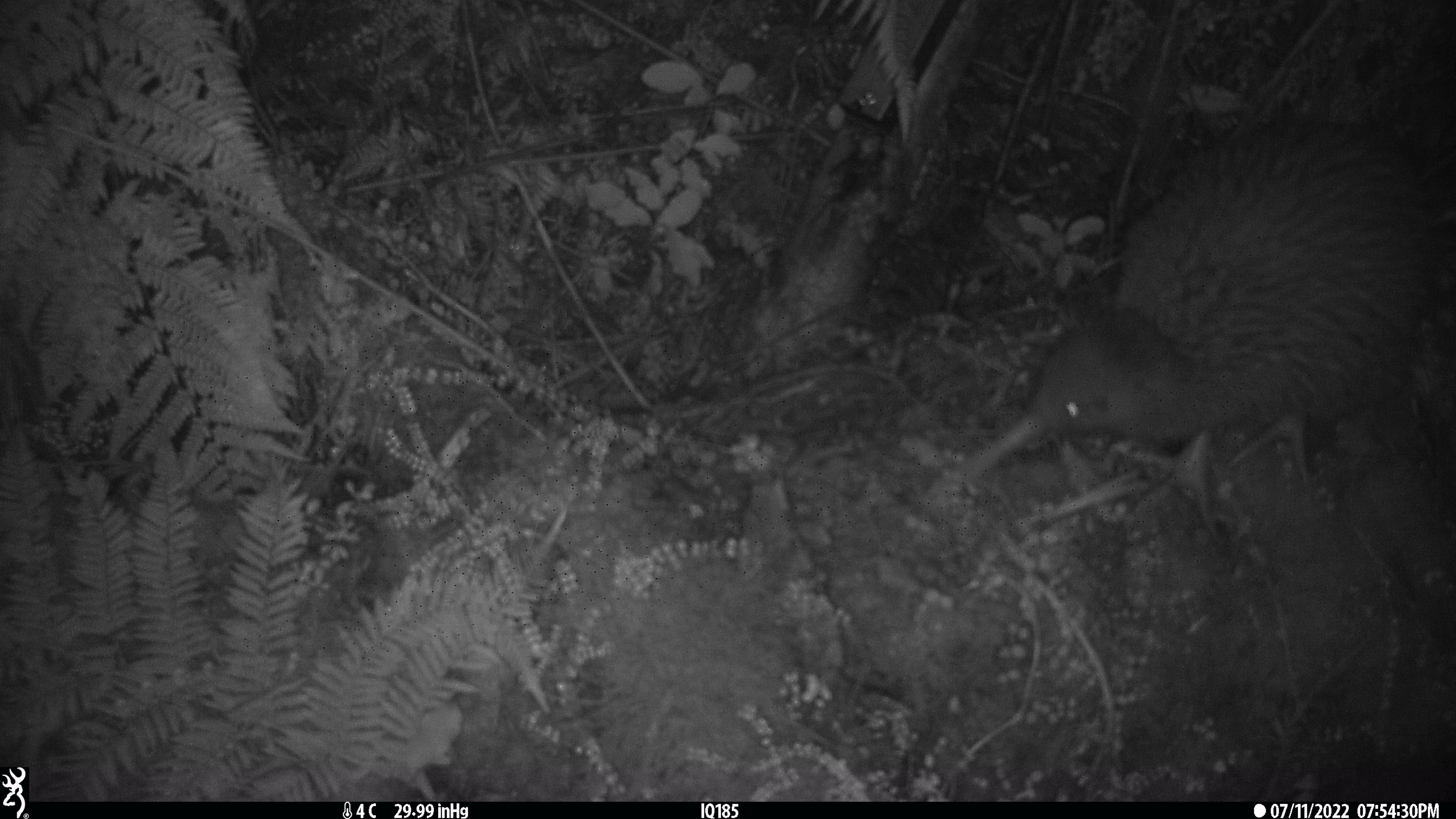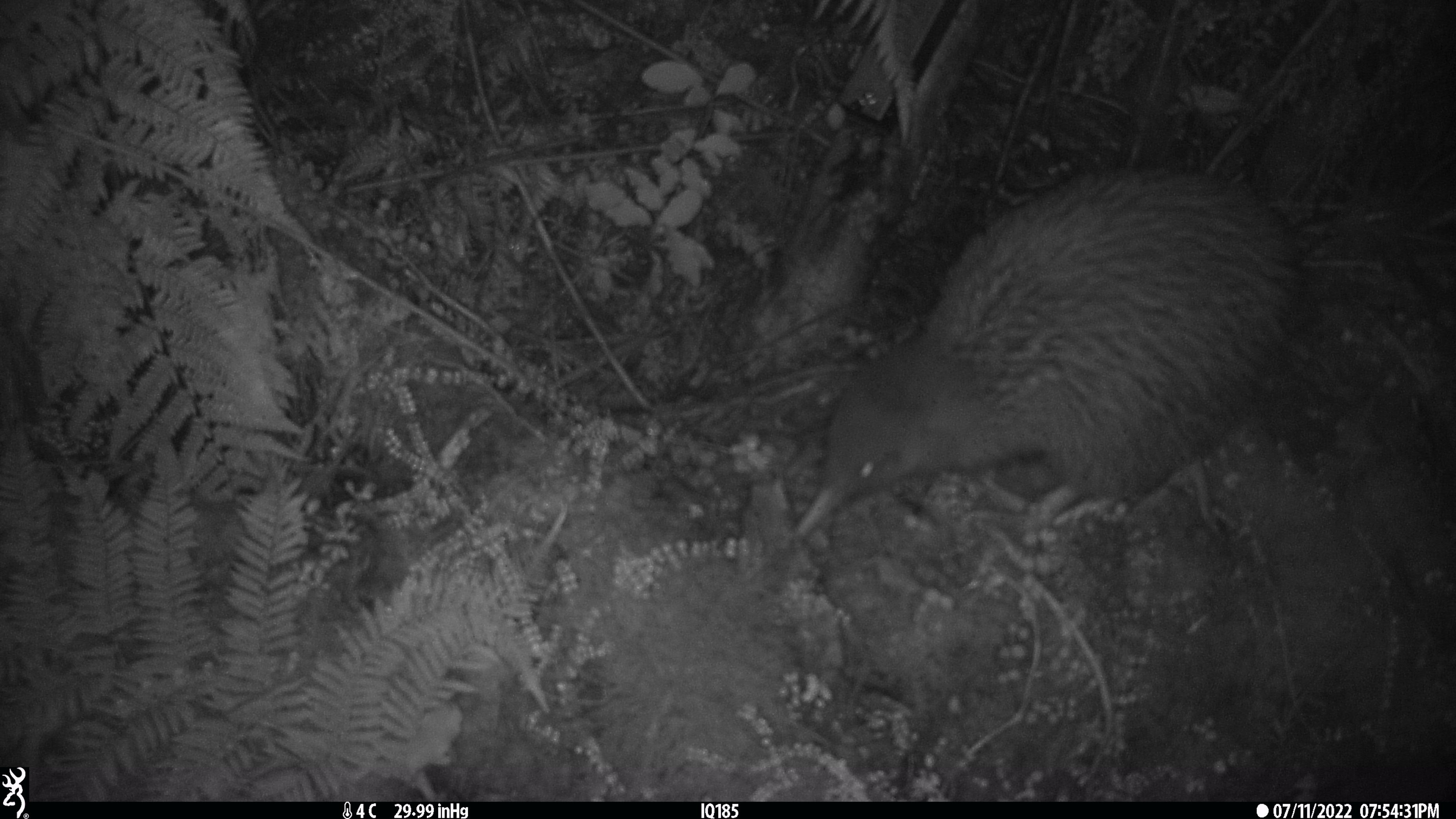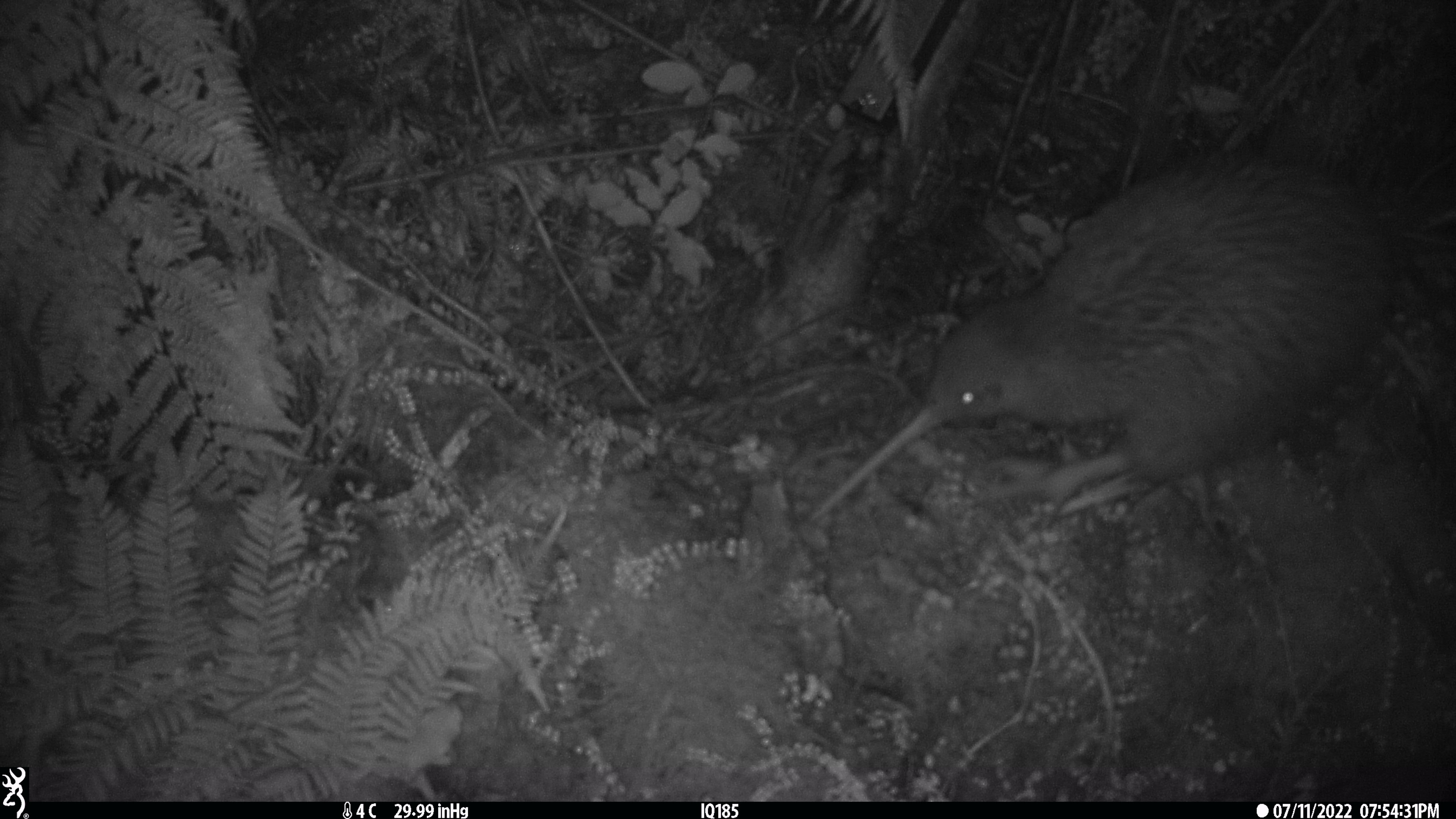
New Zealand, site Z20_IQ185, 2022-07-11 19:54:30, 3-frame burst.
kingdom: Animalia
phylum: Chordata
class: Aves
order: Apterygiformes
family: Apterygidae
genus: Apteryx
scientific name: Apteryx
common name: kiwi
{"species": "kiwi (Apteryx)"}